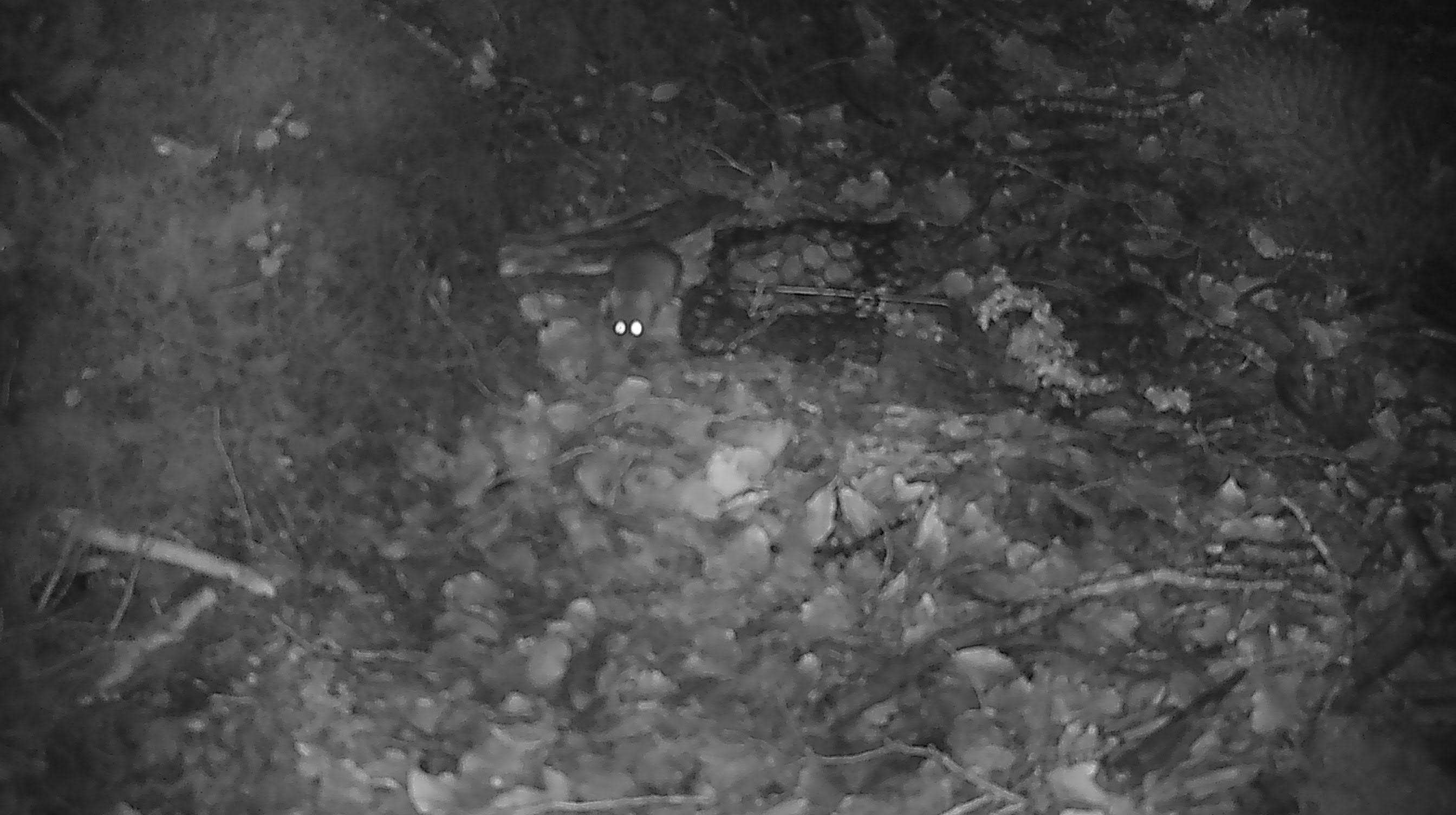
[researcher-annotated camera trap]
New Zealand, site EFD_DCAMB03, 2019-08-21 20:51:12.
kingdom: Animalia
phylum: Chordata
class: Mammalia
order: Rodentia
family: Muridae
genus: Mus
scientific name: Mus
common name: mouse